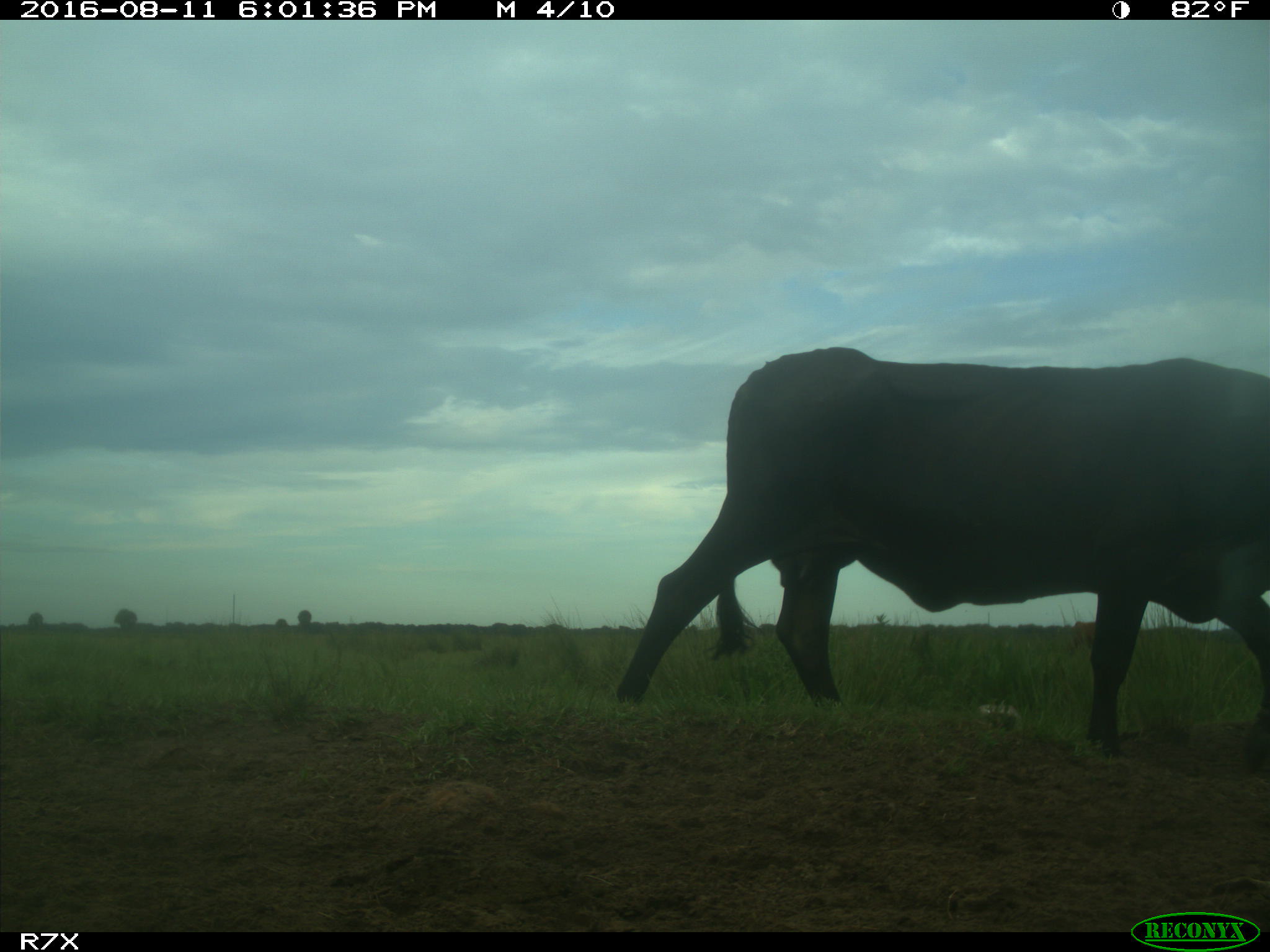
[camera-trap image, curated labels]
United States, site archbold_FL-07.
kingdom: Animalia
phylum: Chordata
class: Mammalia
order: Artiodactyla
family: Bovidae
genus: Bos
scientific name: Bos taurus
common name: domestic cow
Bos taurus (domestic cow).